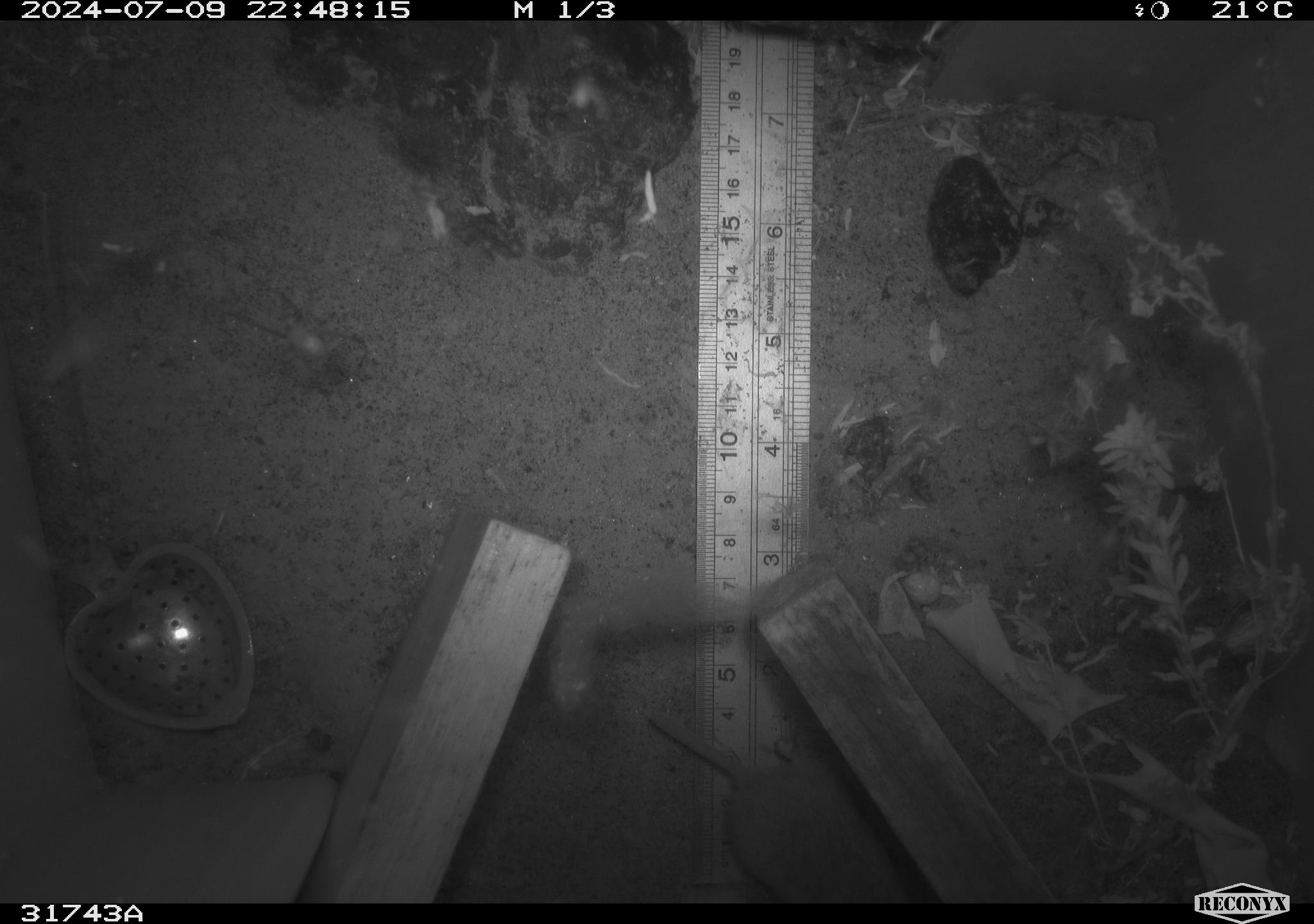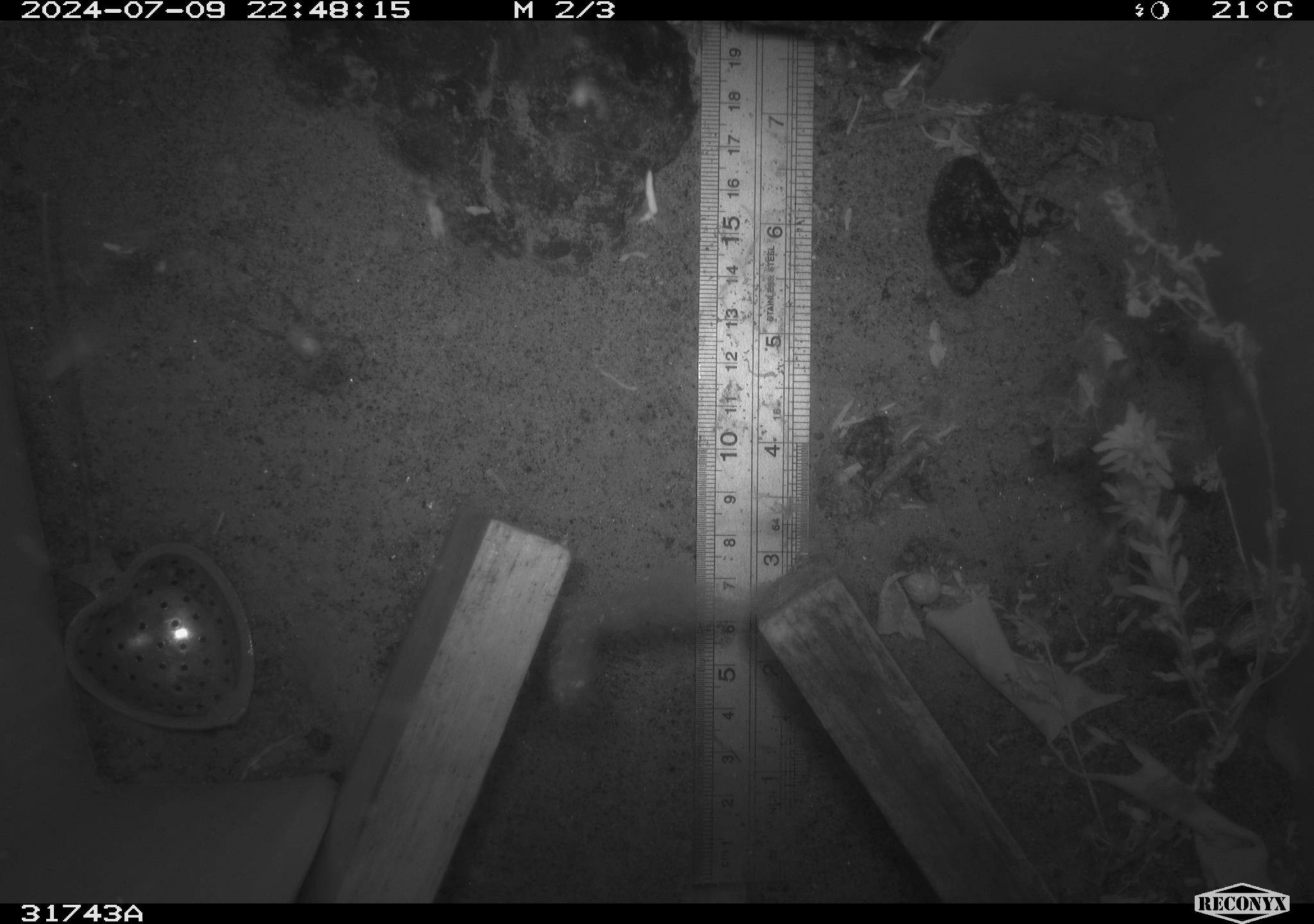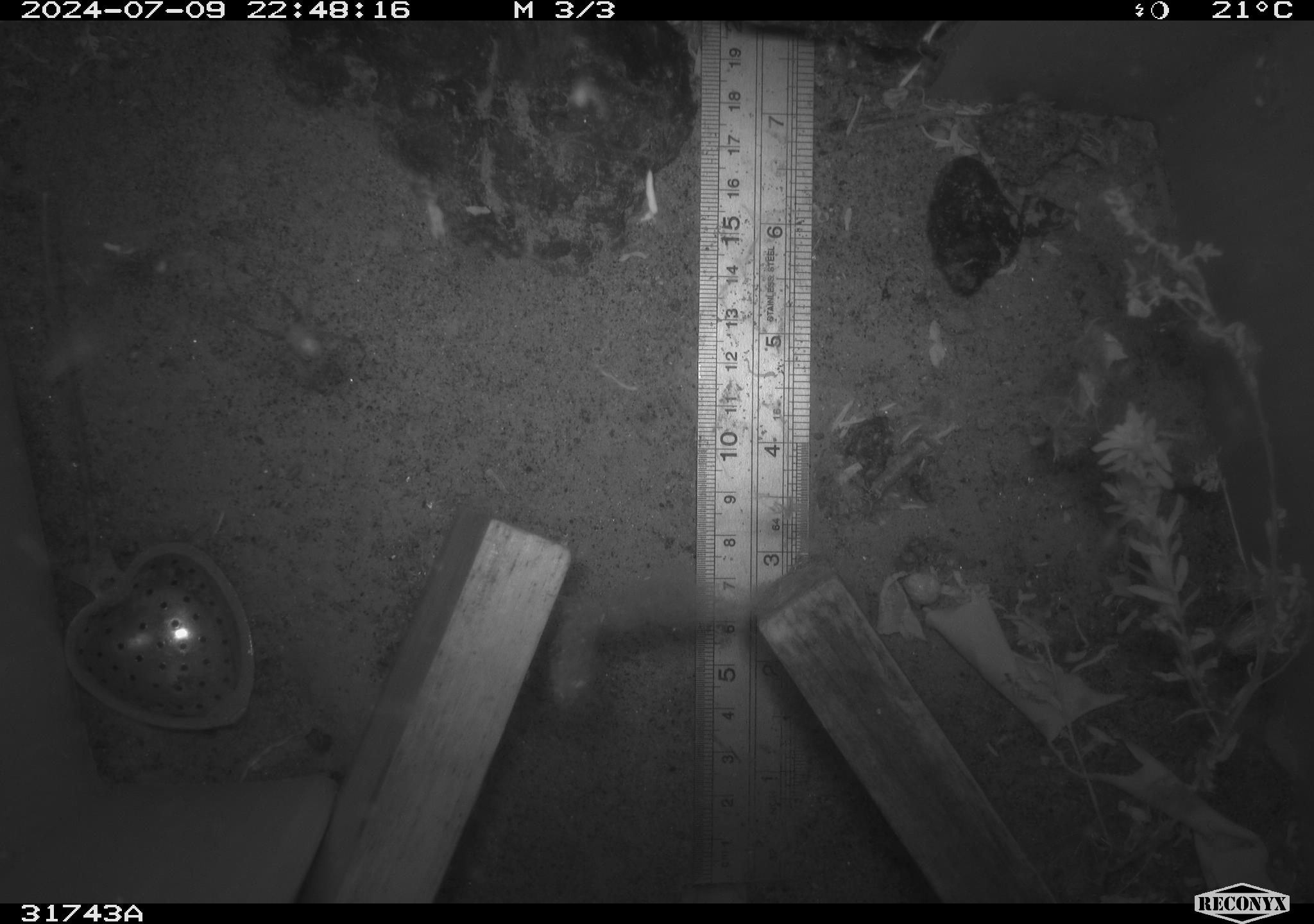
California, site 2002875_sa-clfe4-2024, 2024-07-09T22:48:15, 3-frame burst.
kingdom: Animalia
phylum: Chordata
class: Mammalia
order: Rodentia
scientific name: Rodentia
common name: rodent